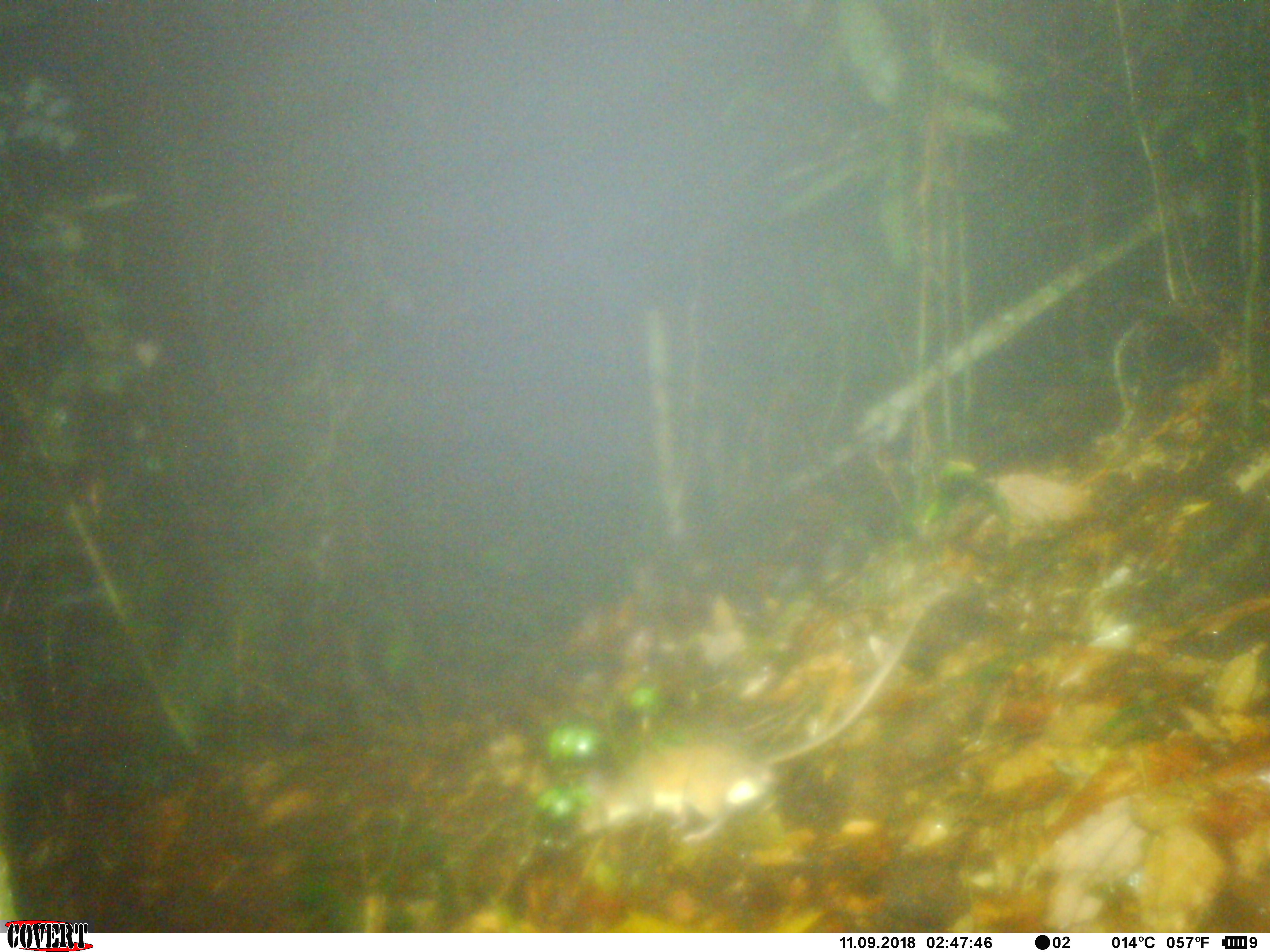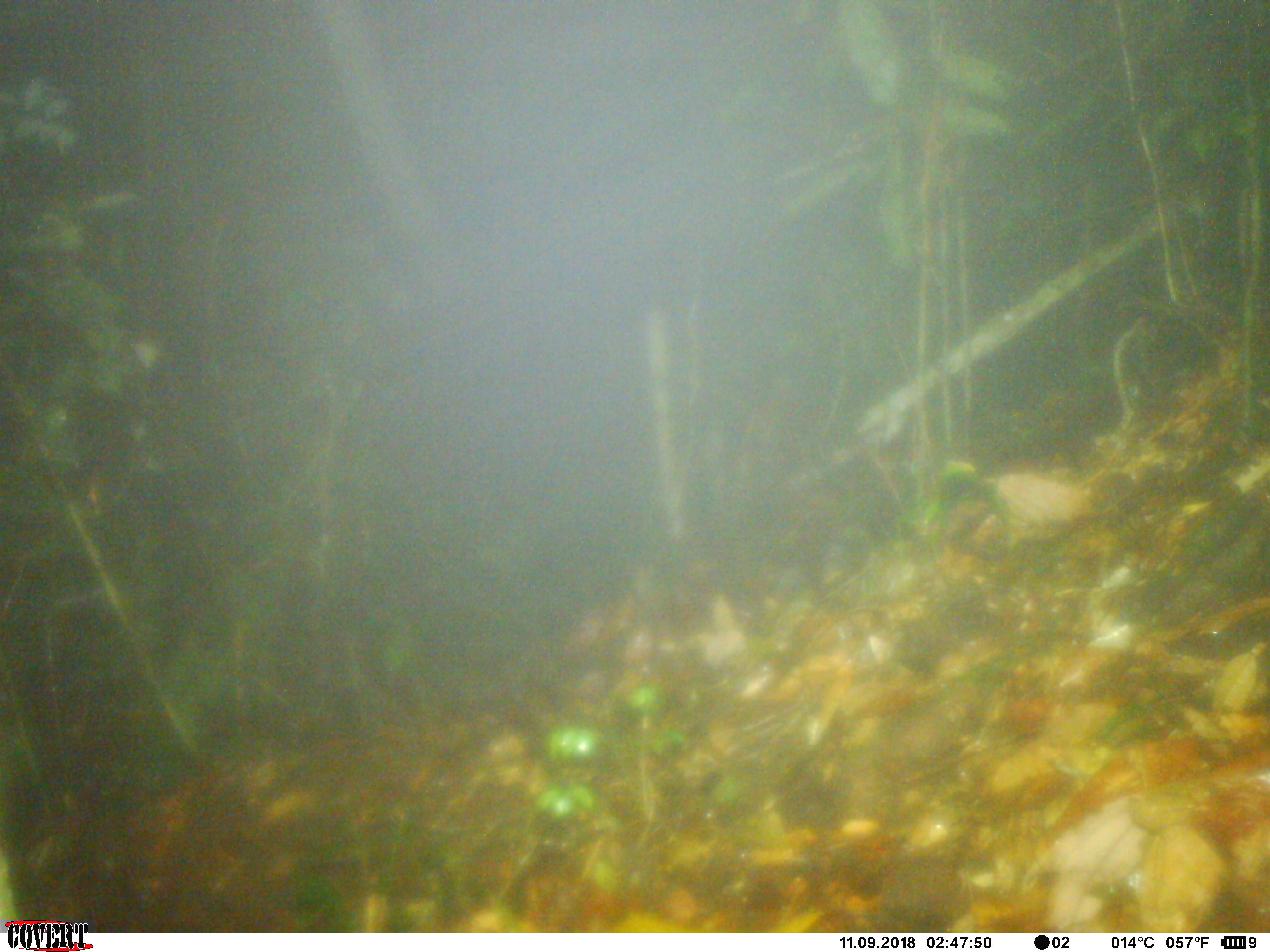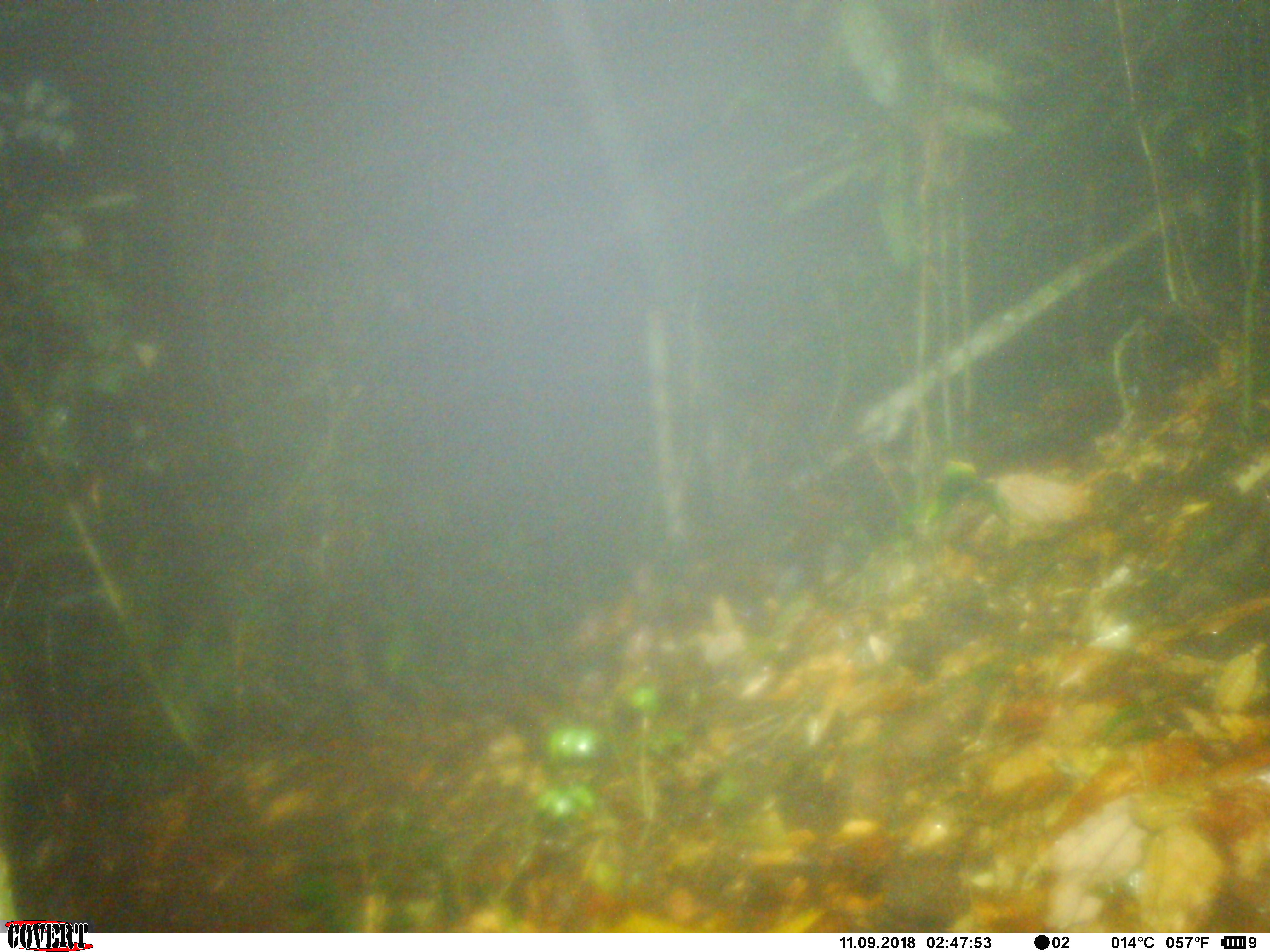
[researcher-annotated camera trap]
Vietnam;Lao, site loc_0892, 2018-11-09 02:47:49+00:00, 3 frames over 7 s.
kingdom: Animalia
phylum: Chordata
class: Mammalia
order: Rodentia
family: Muridae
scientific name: Muridae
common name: old-world mice and rats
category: unidentified murid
Unidentified murid (old-world mice and rats) (Muridae). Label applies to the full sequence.